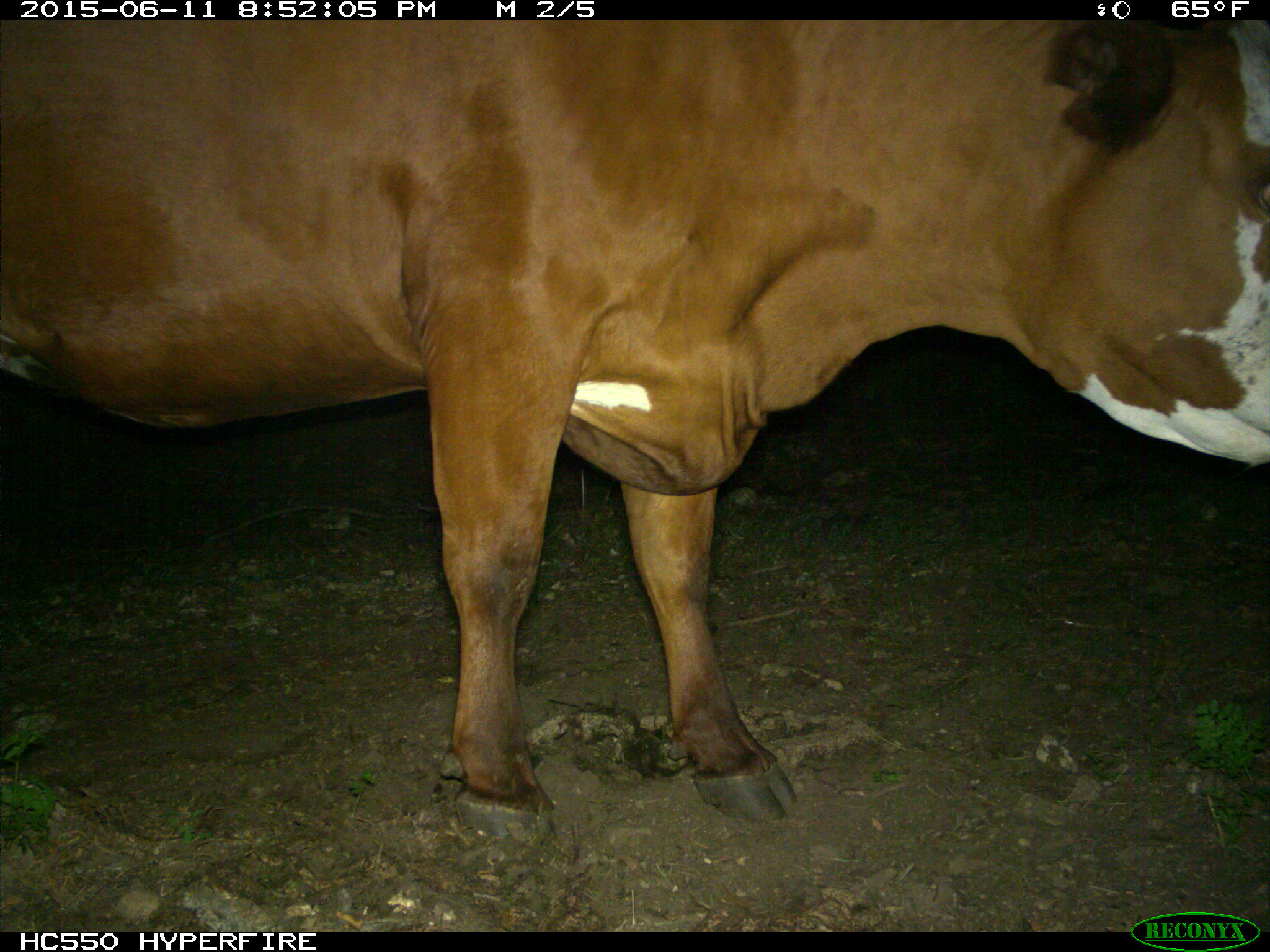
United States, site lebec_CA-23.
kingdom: Animalia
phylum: Chordata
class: Mammalia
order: Artiodactyla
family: Bovidae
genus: Bos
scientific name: Bos taurus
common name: domestic cow